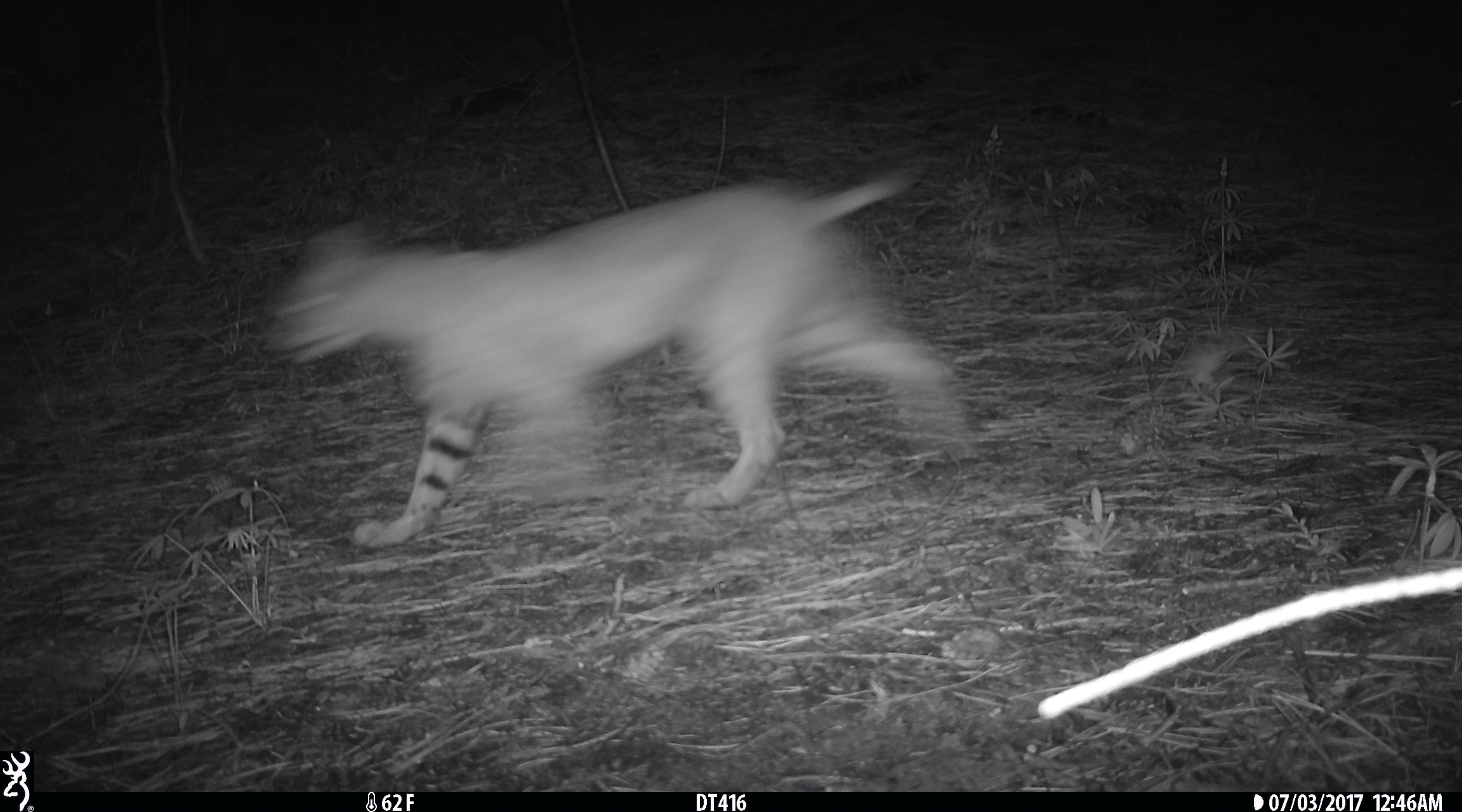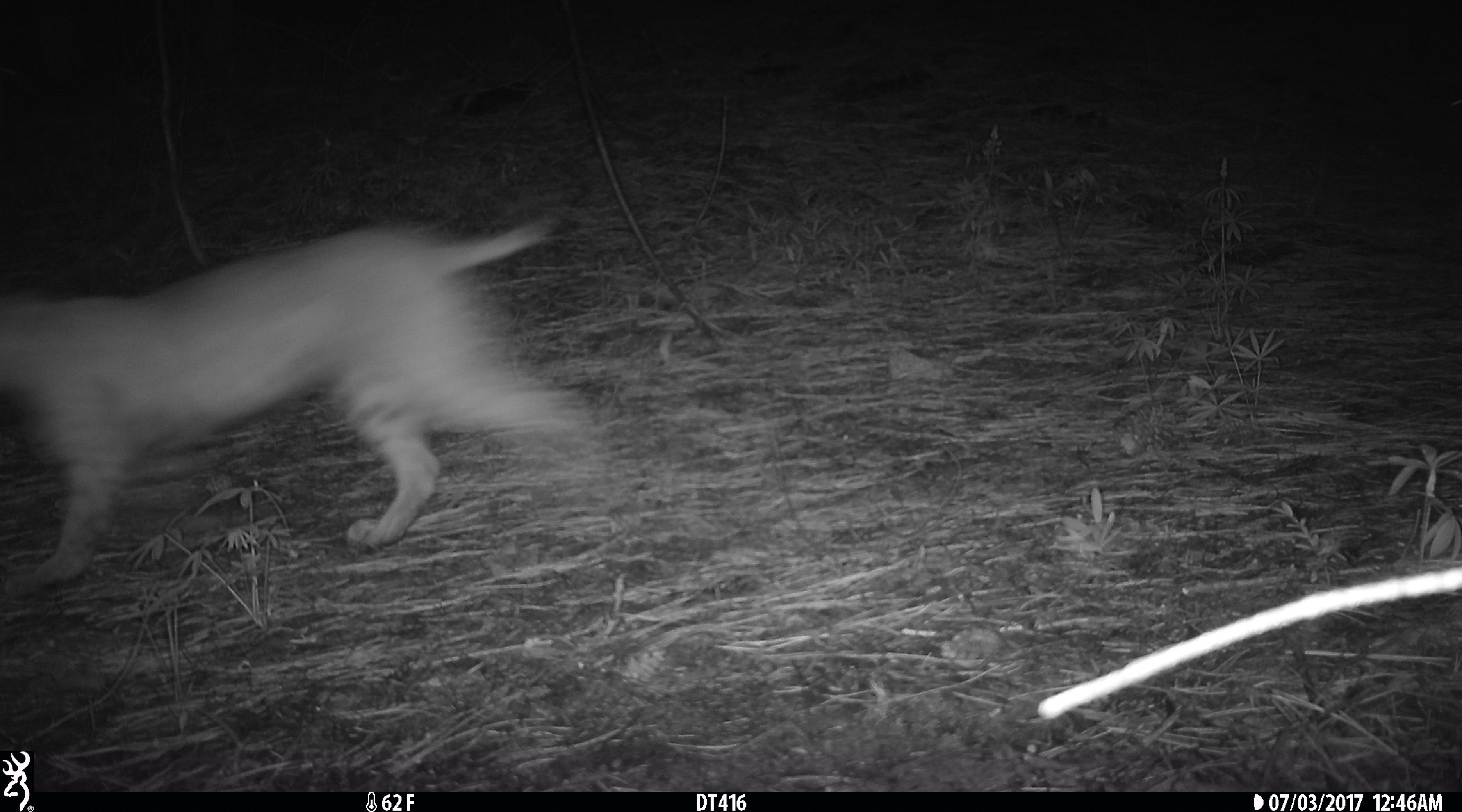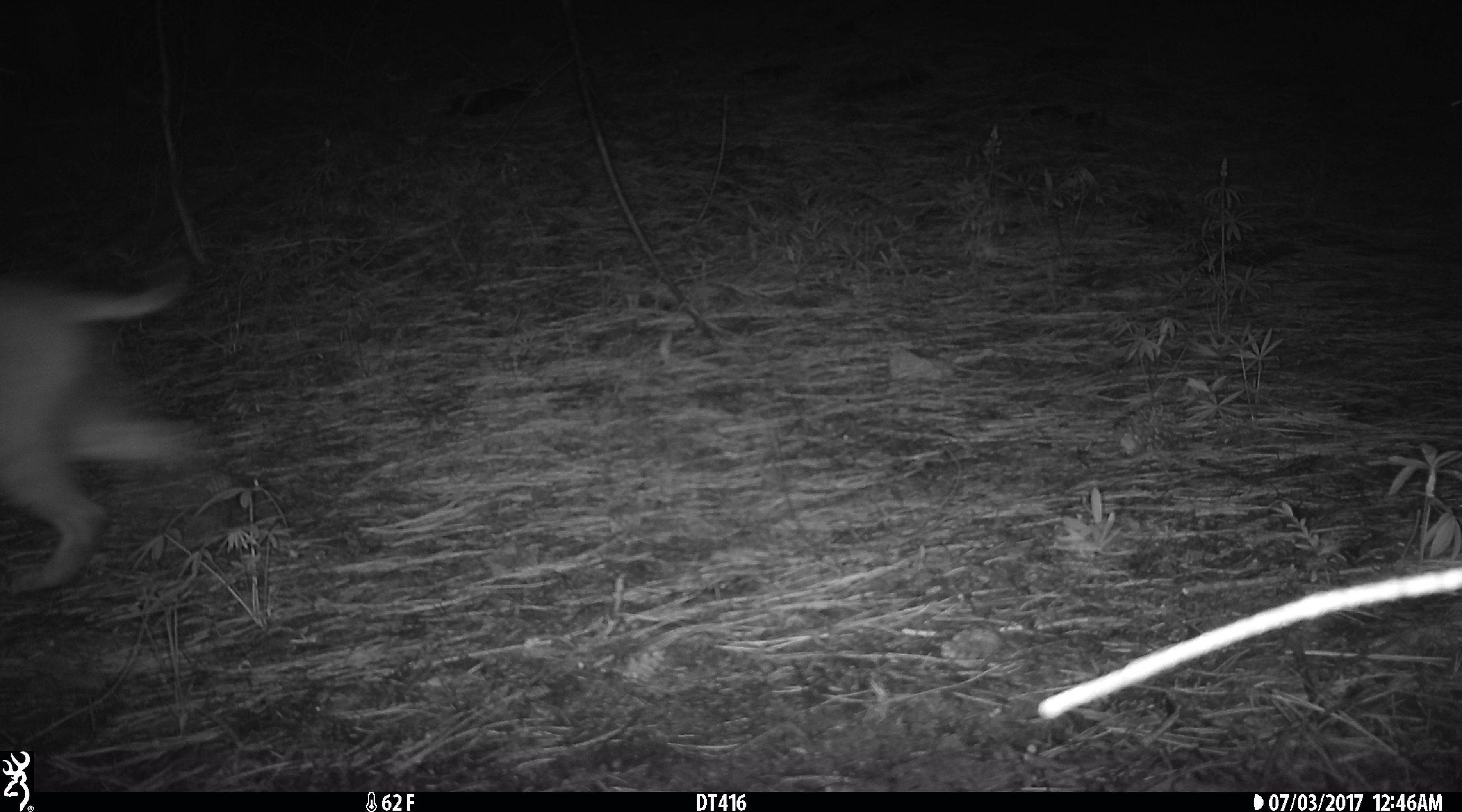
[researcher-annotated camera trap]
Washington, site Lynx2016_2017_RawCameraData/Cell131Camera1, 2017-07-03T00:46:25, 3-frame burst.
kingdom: Animalia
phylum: Chordata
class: Mammalia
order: Carnivora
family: Felidae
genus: Lynx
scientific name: Lynx rufus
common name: bobcat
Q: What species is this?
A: Lynx rufus (bobcat).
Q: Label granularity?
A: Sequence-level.